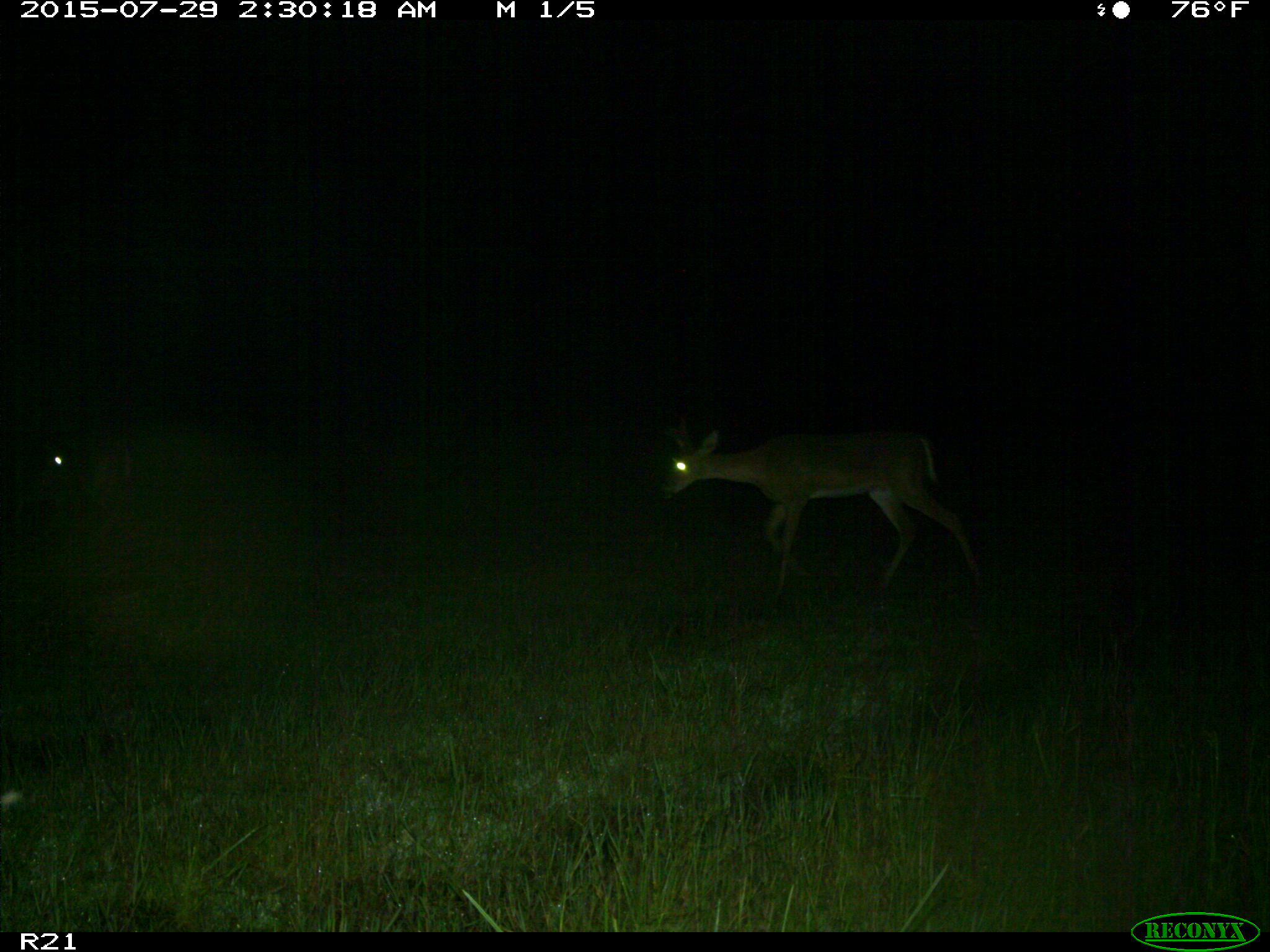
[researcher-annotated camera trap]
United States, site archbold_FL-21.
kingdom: Animalia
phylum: Chordata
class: Mammalia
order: Artiodactyla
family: Cervidae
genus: Odocoileus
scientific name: Odocoileus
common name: deer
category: unidentified deer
Unidentified deer (deer) (Odocoileus).